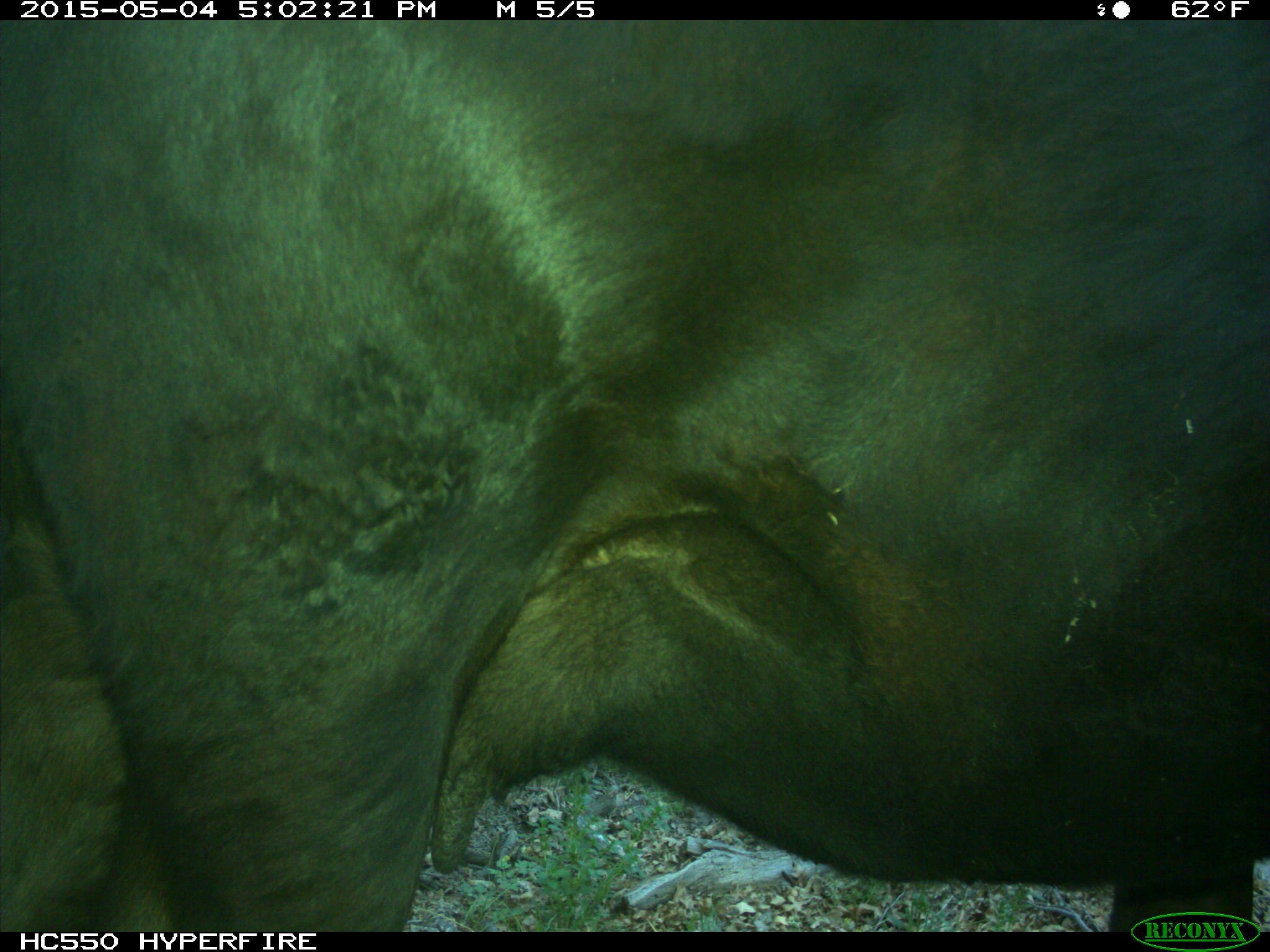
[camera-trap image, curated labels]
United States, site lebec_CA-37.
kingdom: Animalia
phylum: Chordata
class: Mammalia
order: Artiodactyla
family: Bovidae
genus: Bos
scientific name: Bos taurus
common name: domestic cow